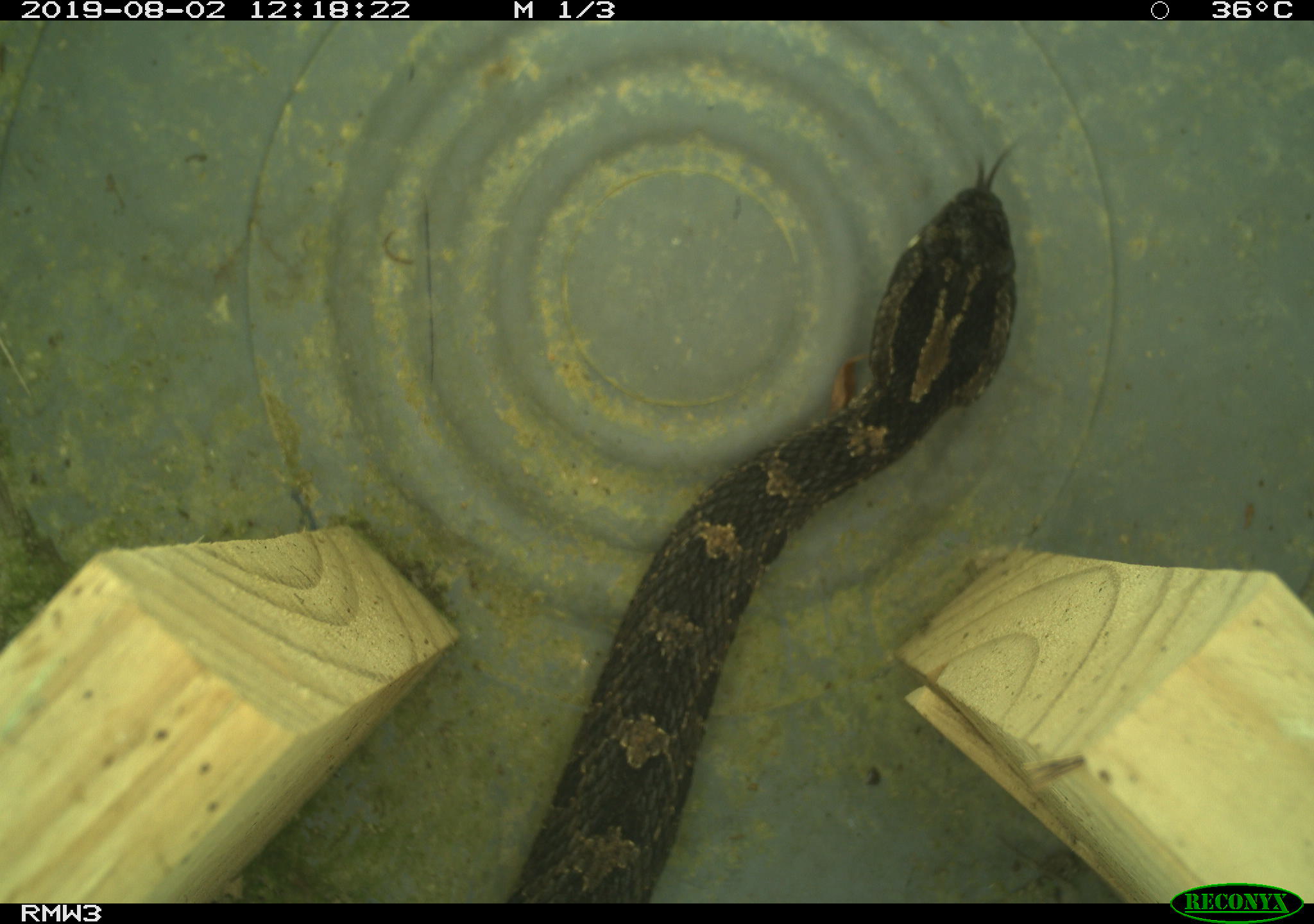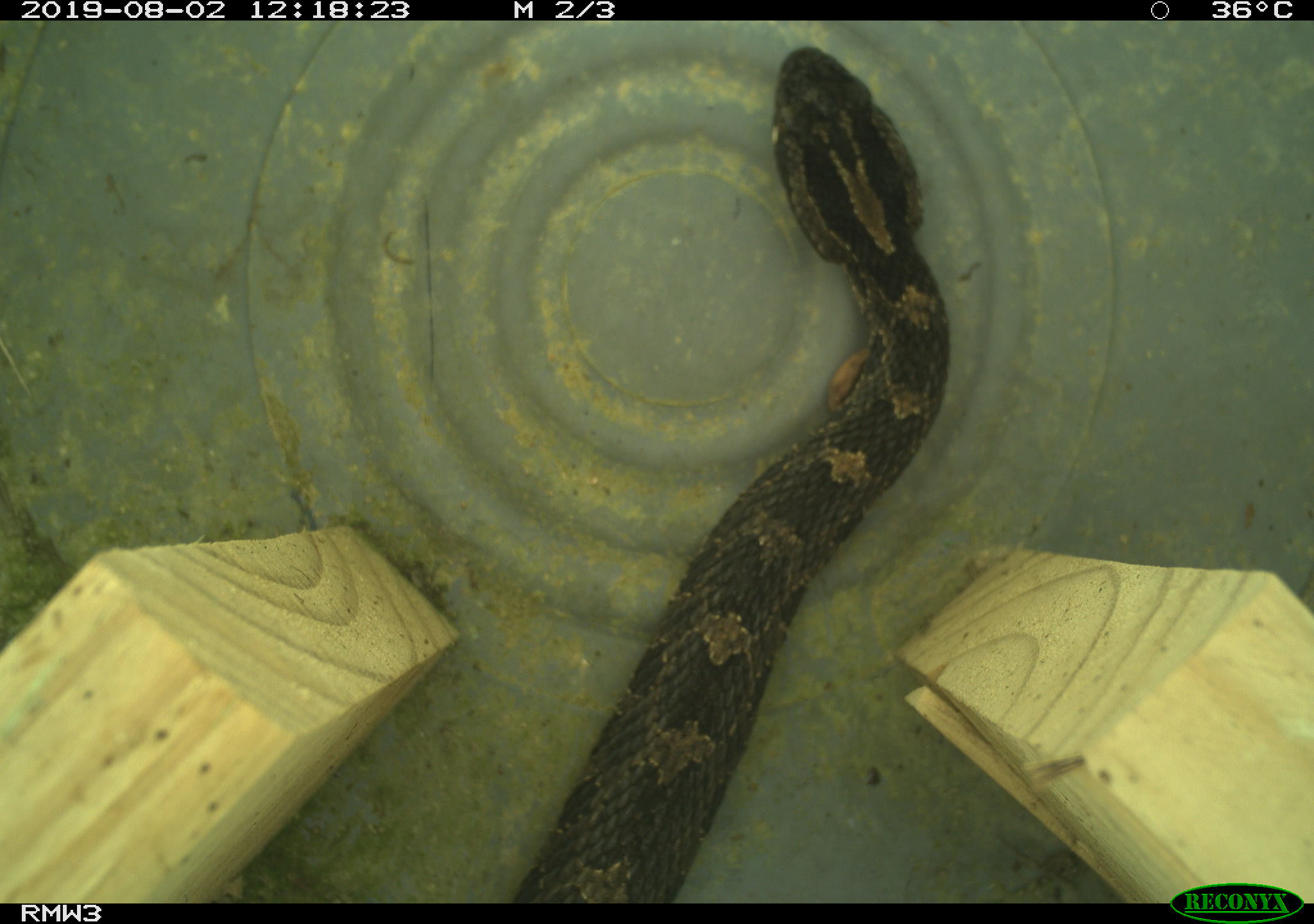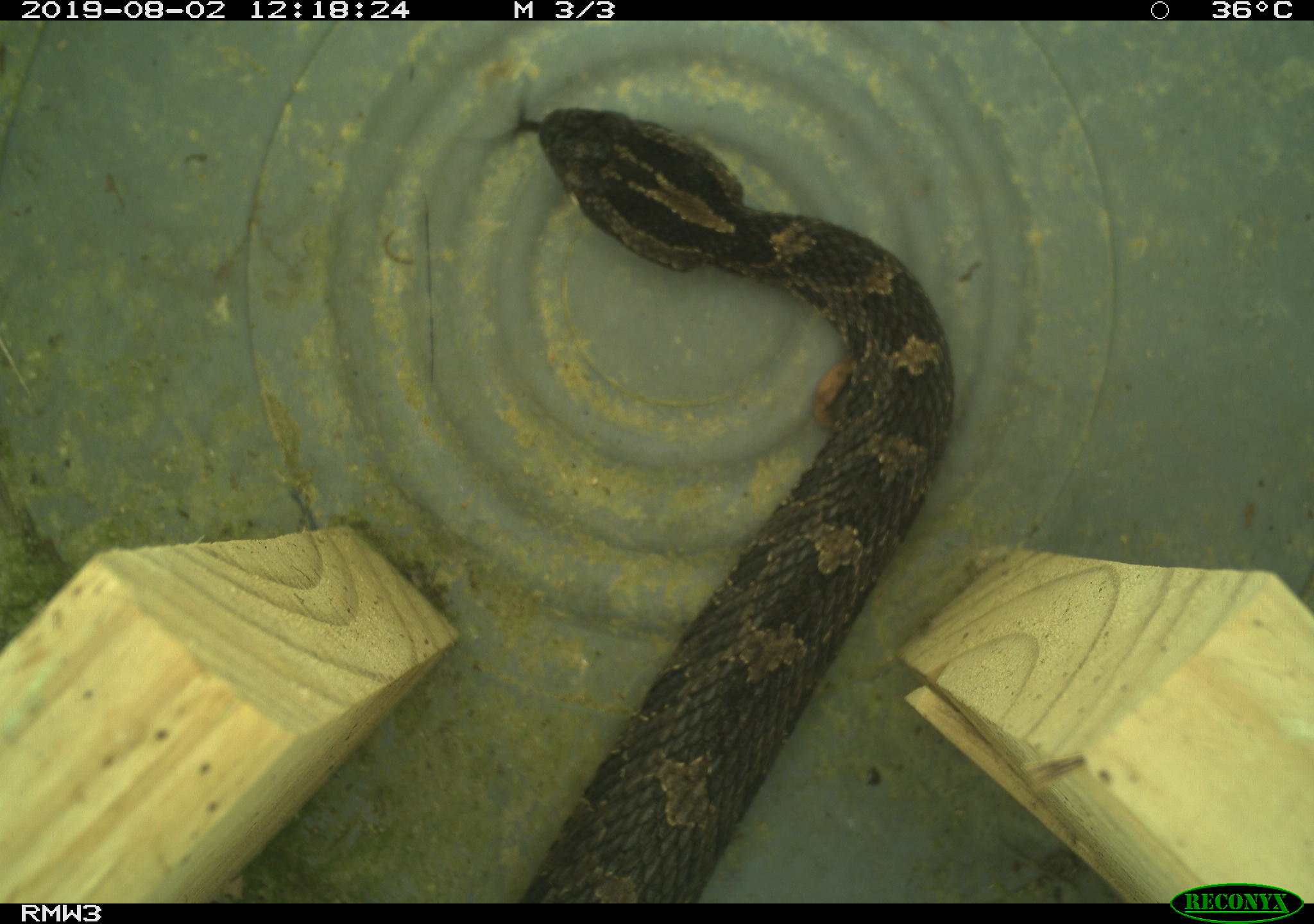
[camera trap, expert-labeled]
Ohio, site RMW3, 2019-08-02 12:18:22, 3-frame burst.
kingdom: Animalia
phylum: Chordata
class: Reptilia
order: Squamata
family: Viperidae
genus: Sistrurus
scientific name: Sistrurus catenatus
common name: eastern massasauga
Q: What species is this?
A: Eastern massasauga (Sistrurus catenatus).